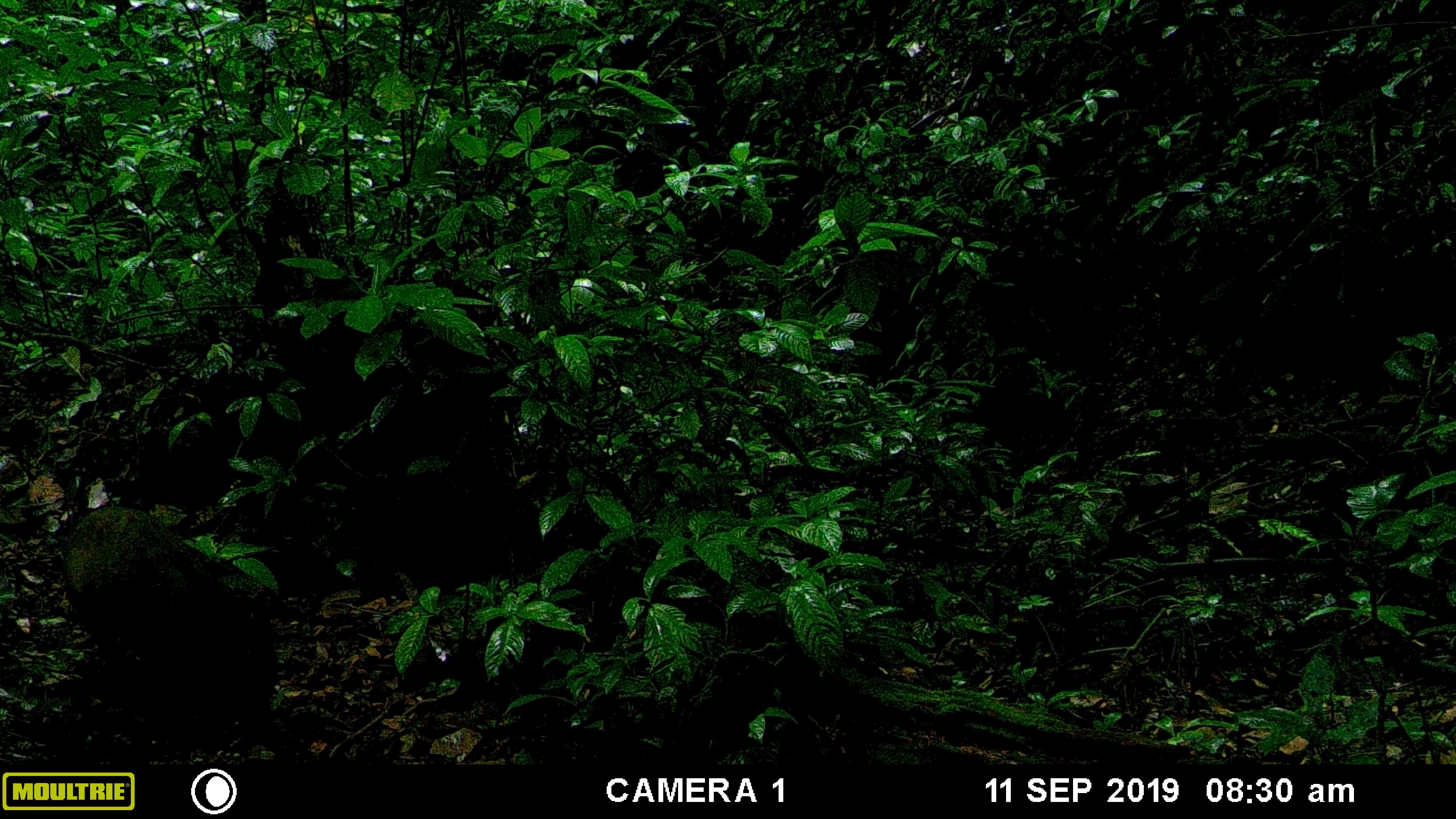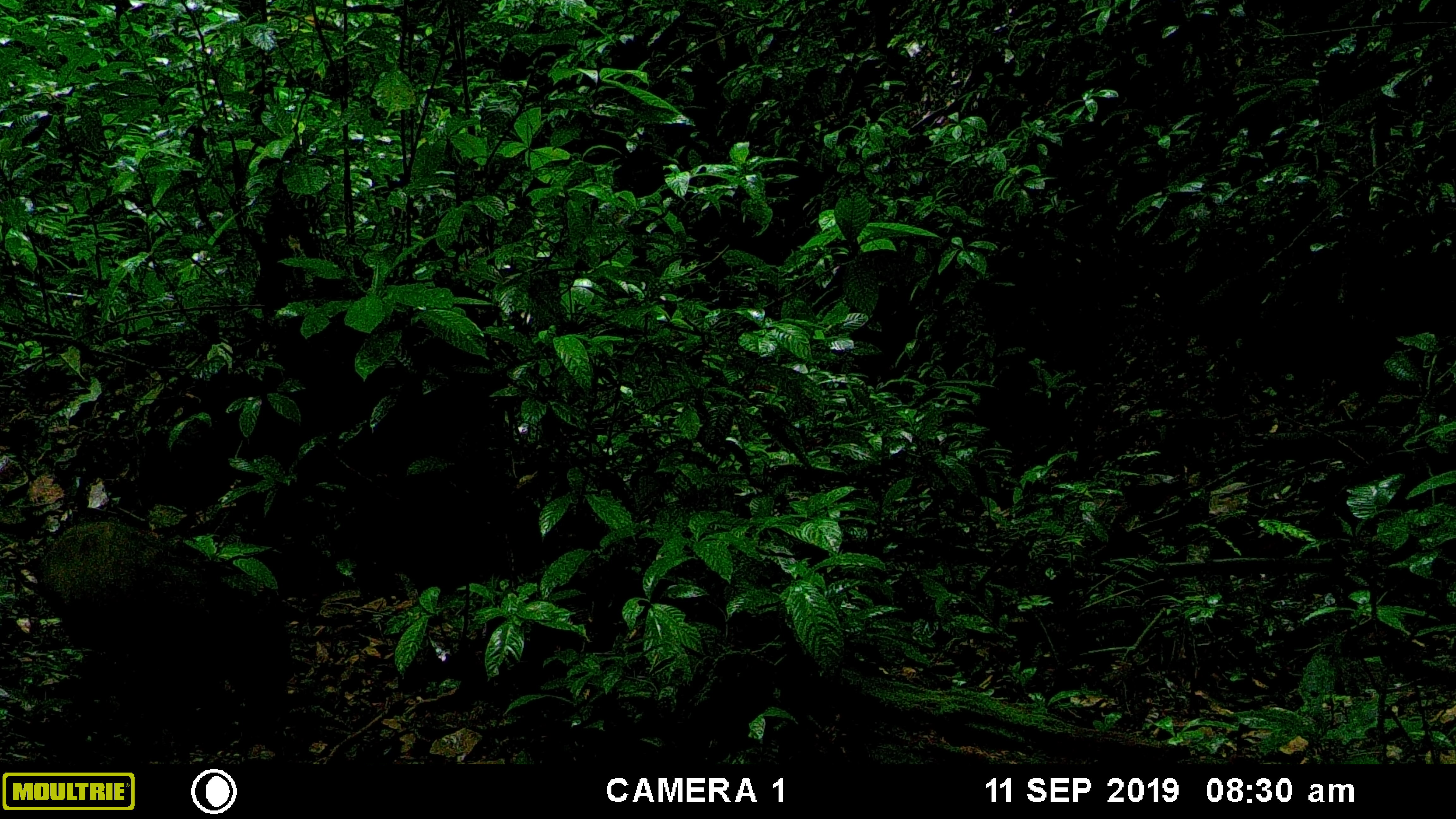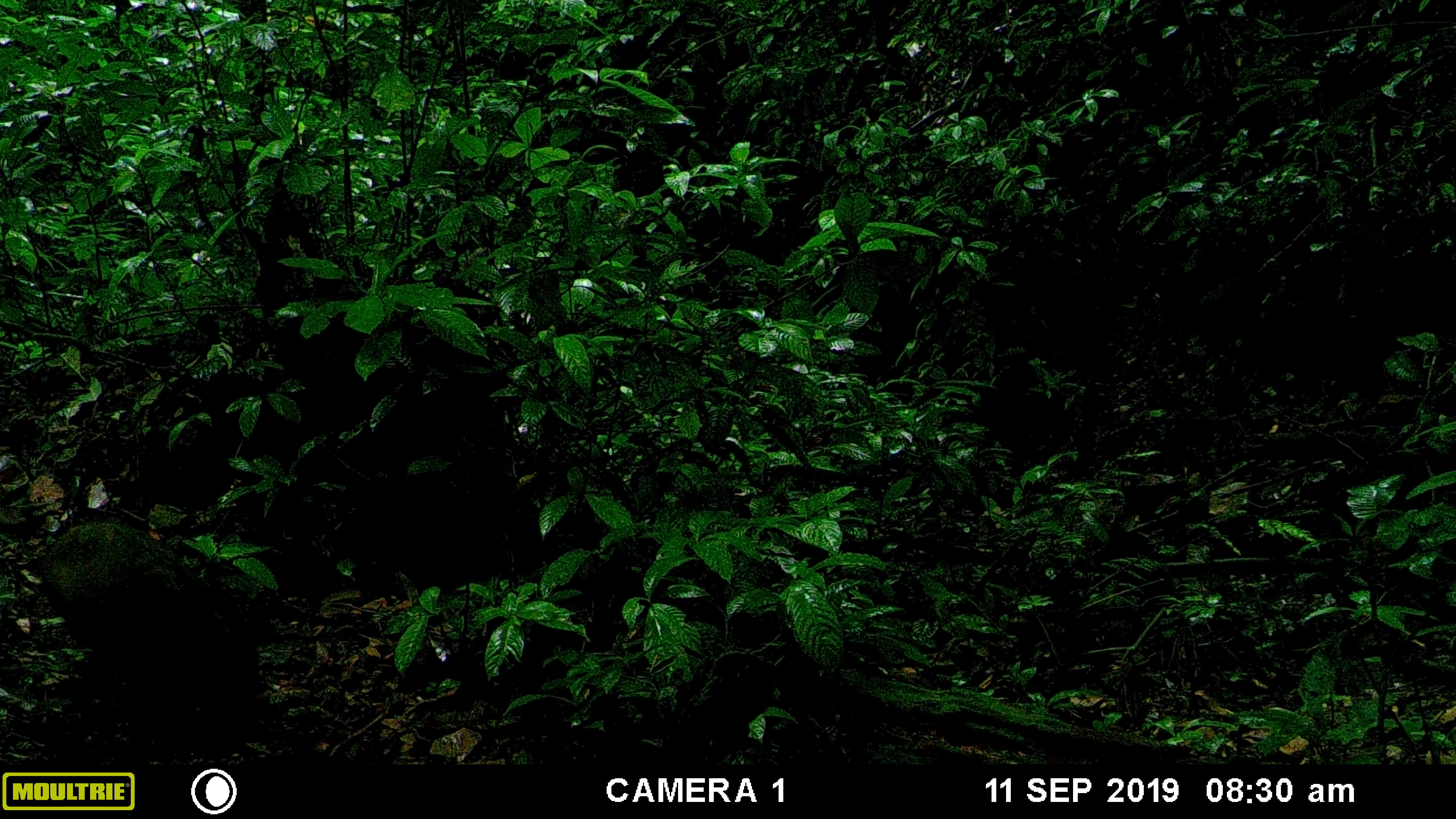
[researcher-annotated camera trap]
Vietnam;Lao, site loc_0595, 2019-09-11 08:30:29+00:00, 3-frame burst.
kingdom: Animalia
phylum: Chordata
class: Mammalia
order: Artiodactyla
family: Suidae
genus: Sus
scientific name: Sus scrofa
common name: eurasian wild pig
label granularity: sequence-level